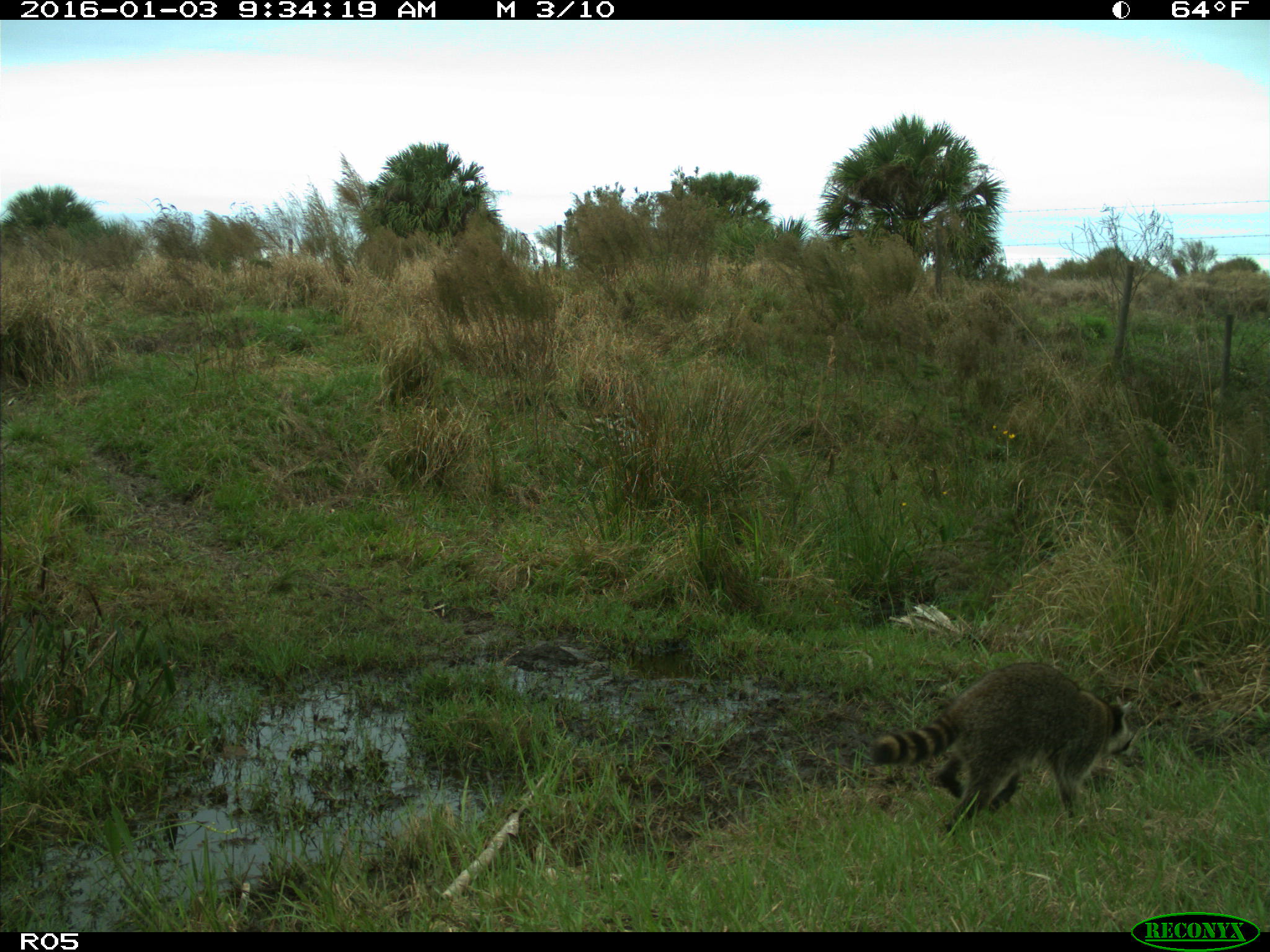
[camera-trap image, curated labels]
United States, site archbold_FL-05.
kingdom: Animalia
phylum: Chordata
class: Mammalia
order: Carnivora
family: Procyonidae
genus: Procyon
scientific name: Procyon lotor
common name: common raccoon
Procyon lotor (common raccoon).